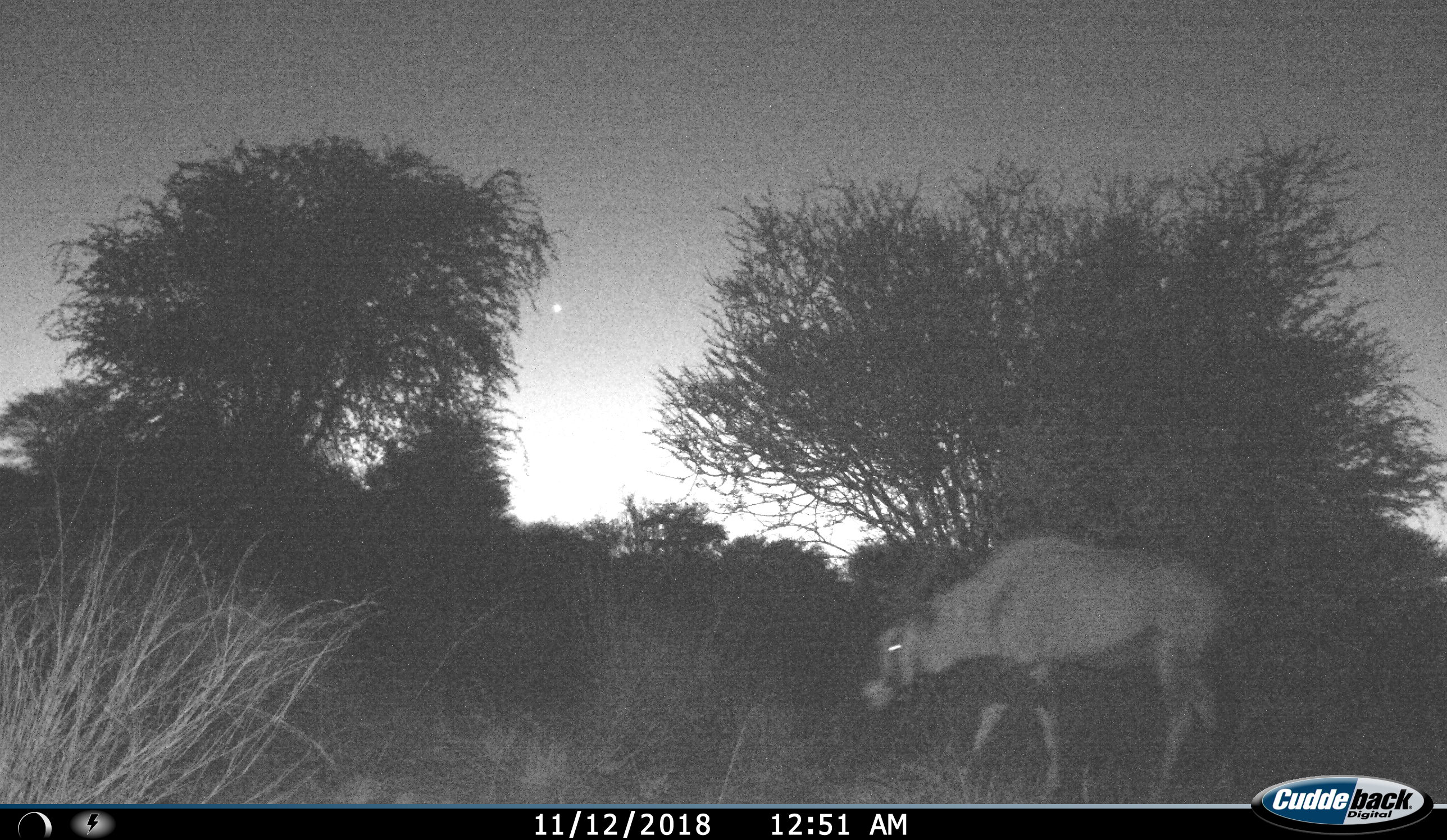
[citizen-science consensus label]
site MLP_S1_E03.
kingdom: Animalia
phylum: Chordata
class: Mammalia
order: Artiodactyla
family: Bovidae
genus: Oryx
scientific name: Oryx gazella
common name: gemsbok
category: oryx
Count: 1.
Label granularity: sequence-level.